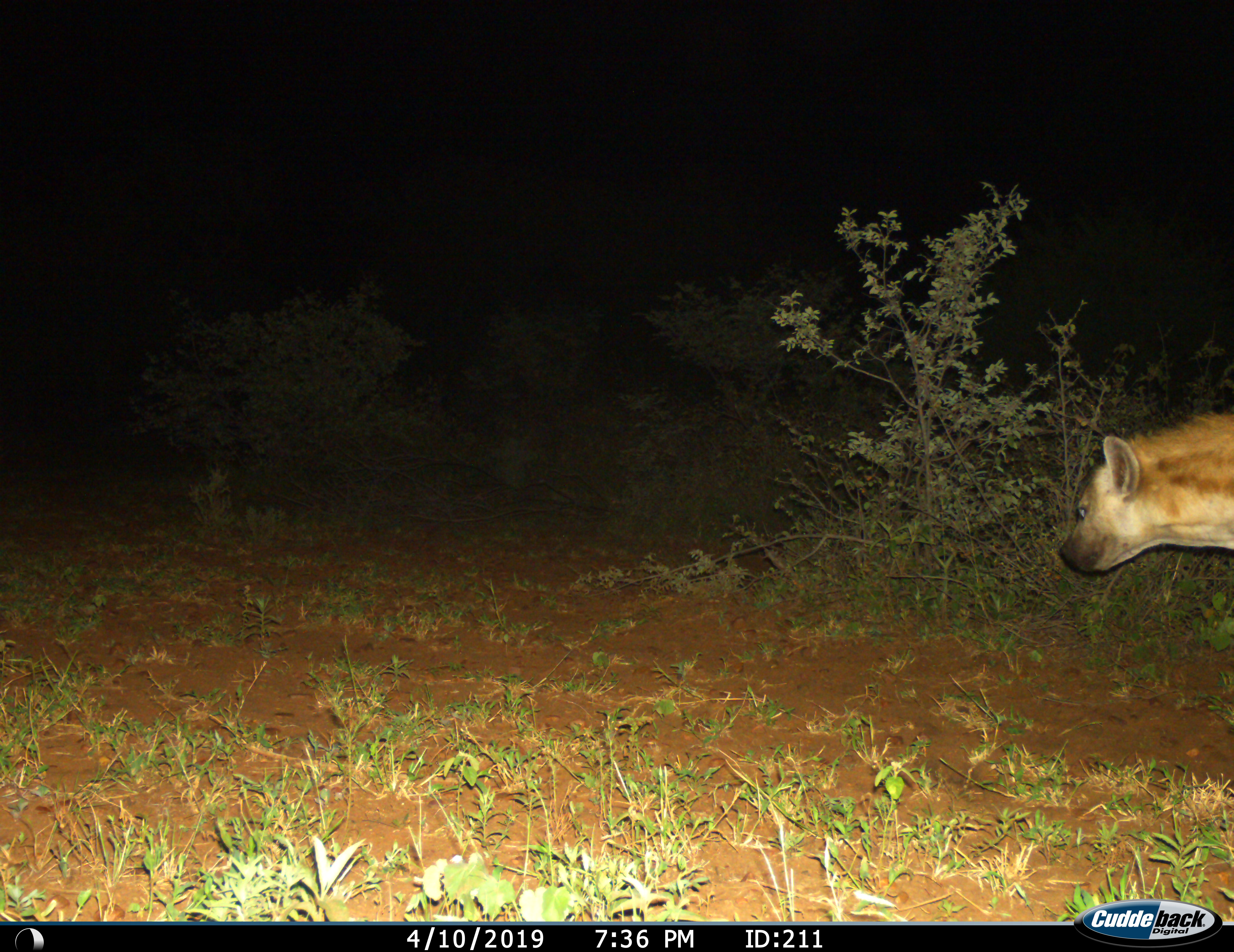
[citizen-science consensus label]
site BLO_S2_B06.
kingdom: Animalia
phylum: Chordata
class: Mammalia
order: Carnivora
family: Hyaenidae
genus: Crocuta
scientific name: Crocuta crocuta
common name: spotted hyena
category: hyenaspotted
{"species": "hyenaspotted (spotted hyena) (Crocuta crocuta)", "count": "1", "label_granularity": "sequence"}